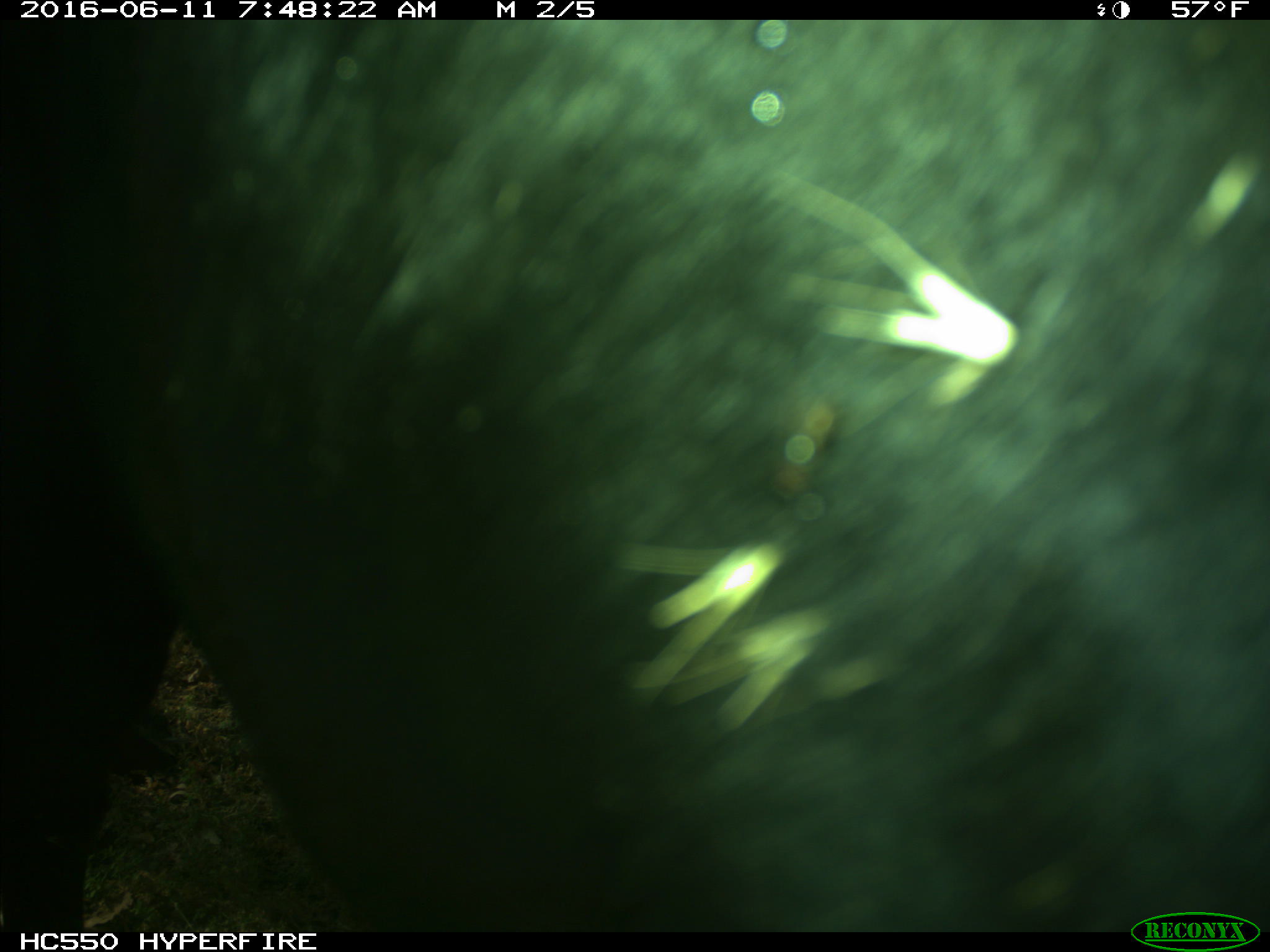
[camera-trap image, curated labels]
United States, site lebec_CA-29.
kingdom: Animalia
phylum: Chordata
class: Mammalia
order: Artiodactyla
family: Bovidae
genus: Bos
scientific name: Bos taurus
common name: domestic cow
Bos taurus (domestic cow).